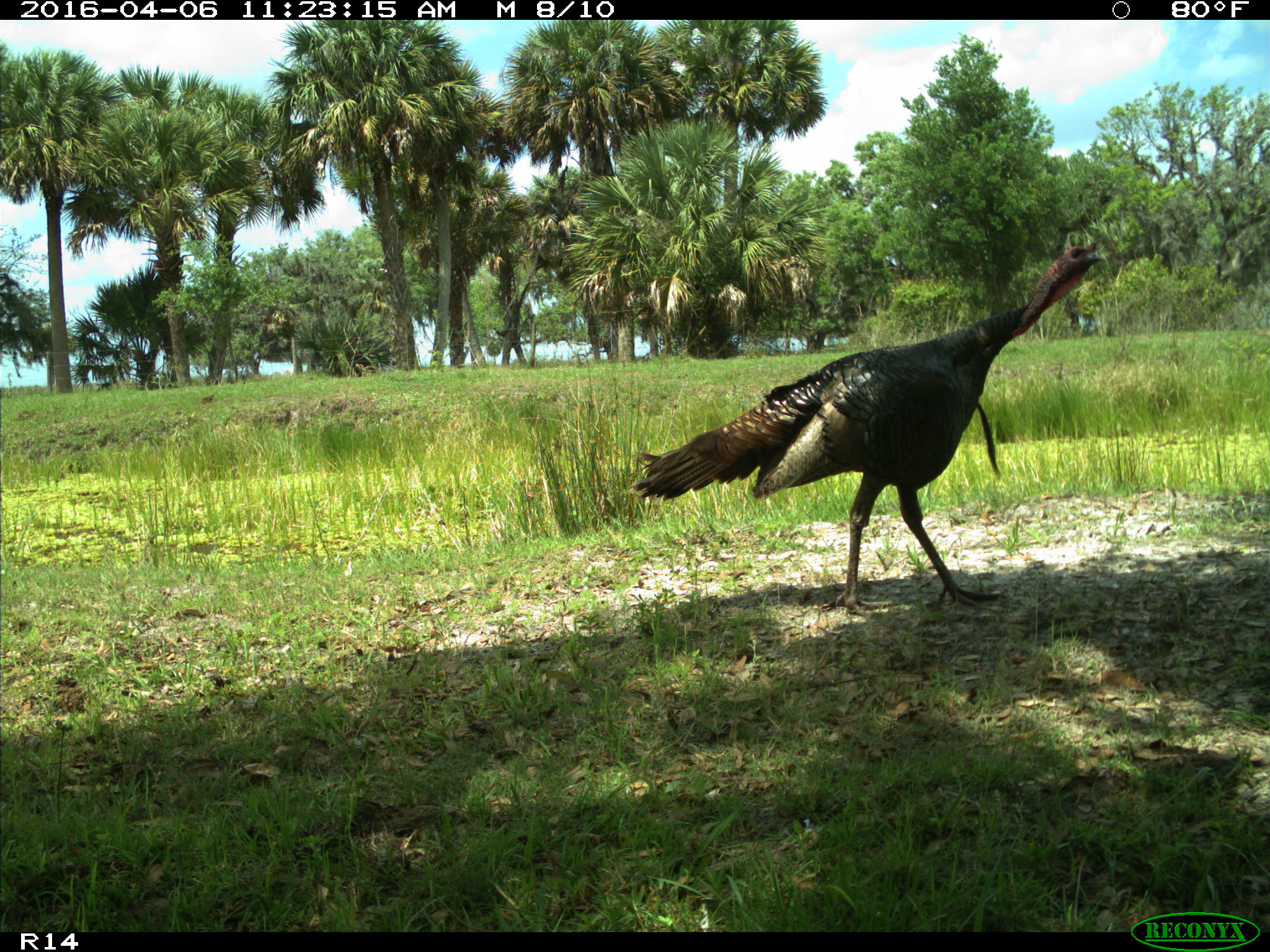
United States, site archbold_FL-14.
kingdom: Animalia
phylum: Chordata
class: Aves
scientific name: Aves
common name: birds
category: unidentified bird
Unidentified bird (birds) (Aves).